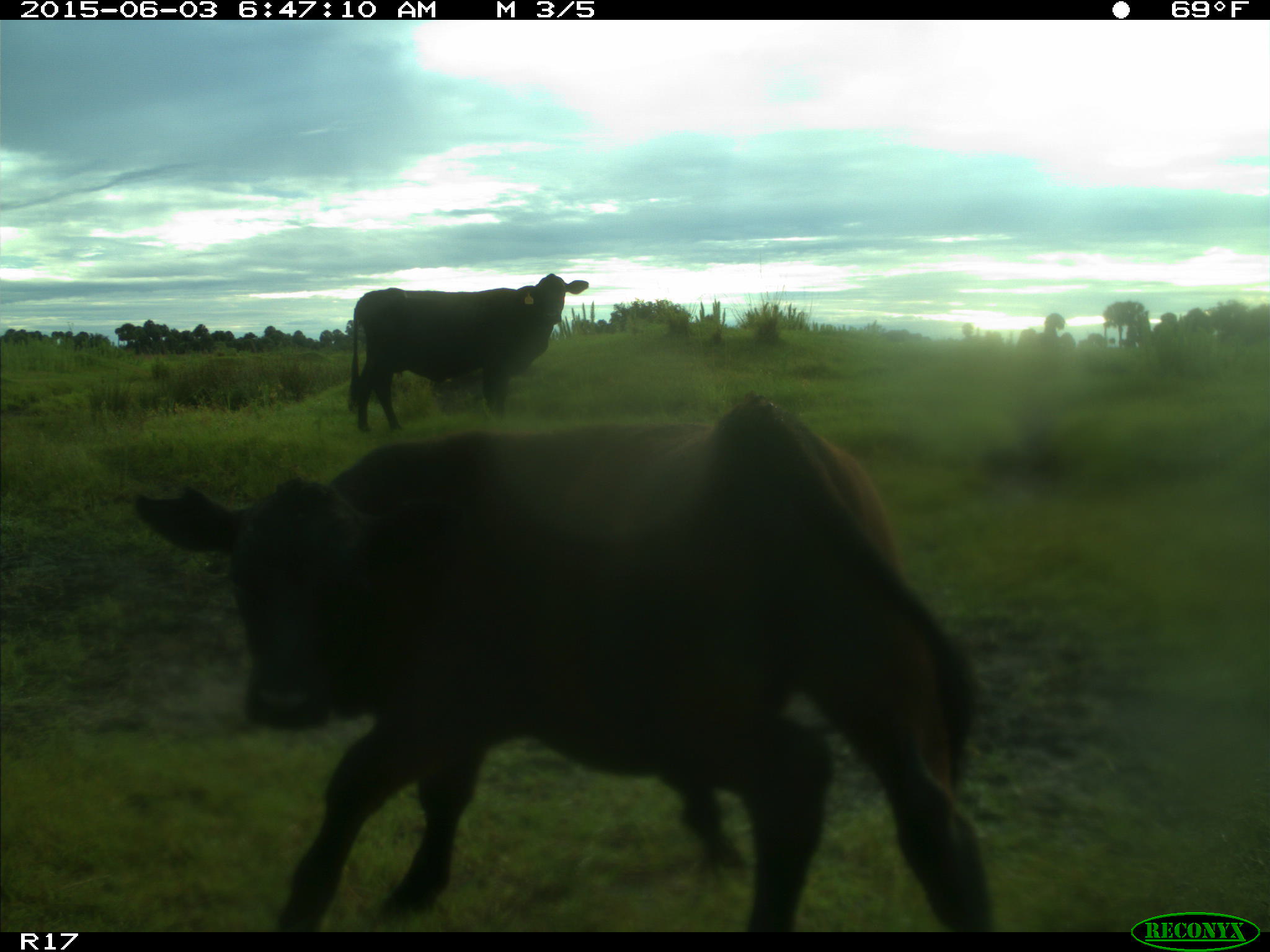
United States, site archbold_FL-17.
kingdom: Animalia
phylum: Chordata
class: Mammalia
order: Artiodactyla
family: Bovidae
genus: Bos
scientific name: Bos taurus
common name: domestic cow